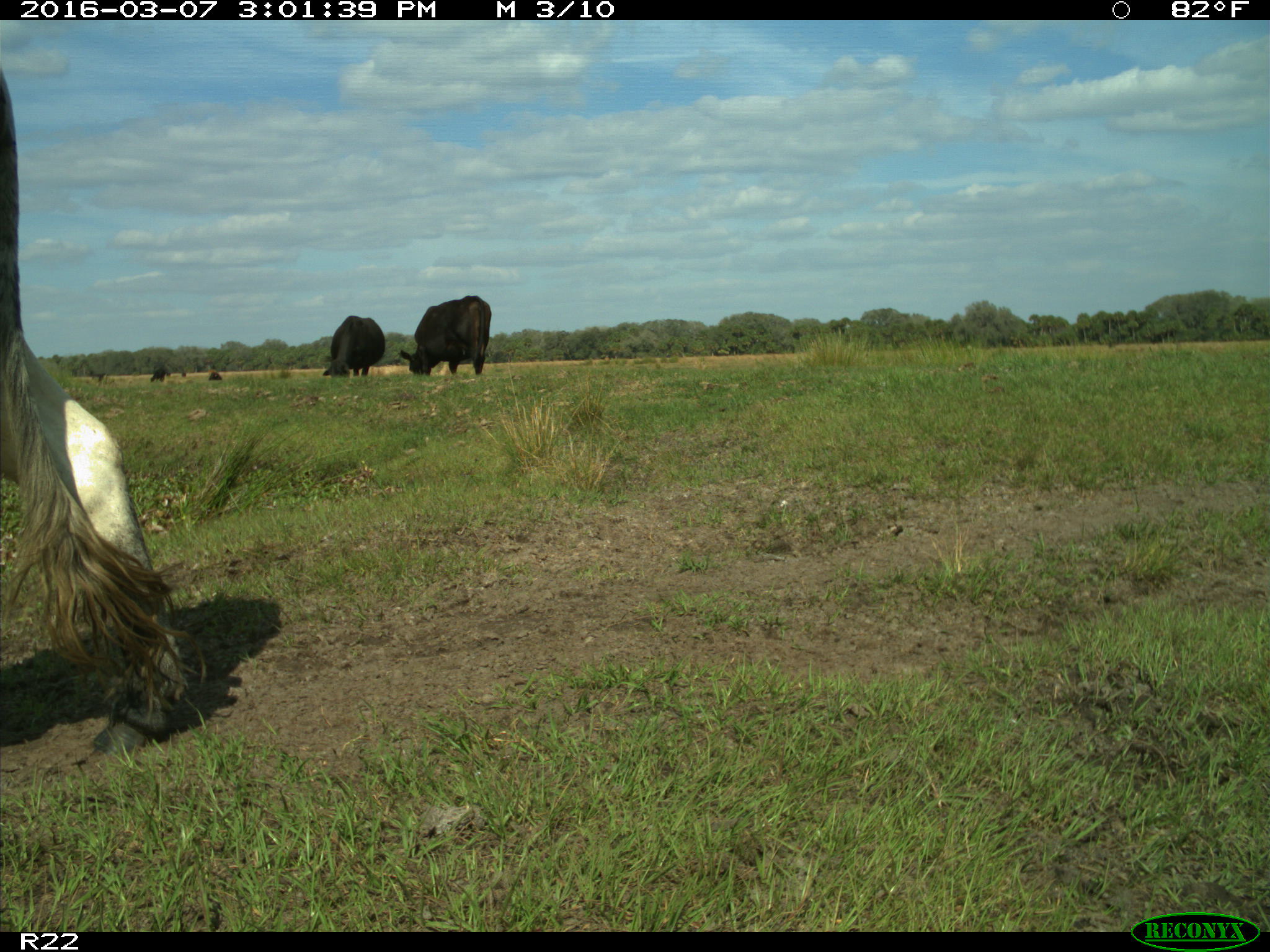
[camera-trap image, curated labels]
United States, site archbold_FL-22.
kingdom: Animalia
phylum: Chordata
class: Mammalia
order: Artiodactyla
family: Bovidae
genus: Bos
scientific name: Bos taurus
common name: domestic cow